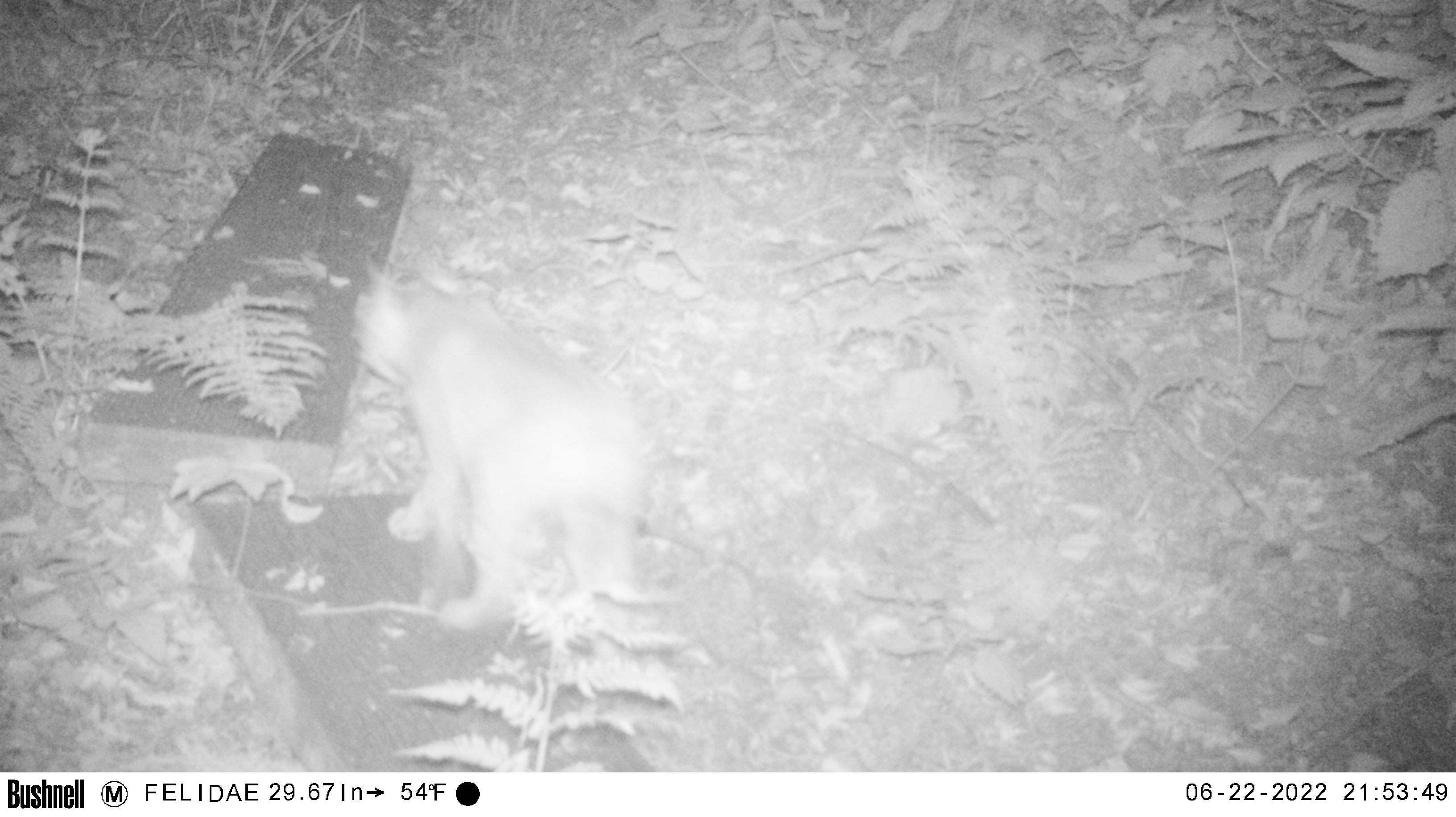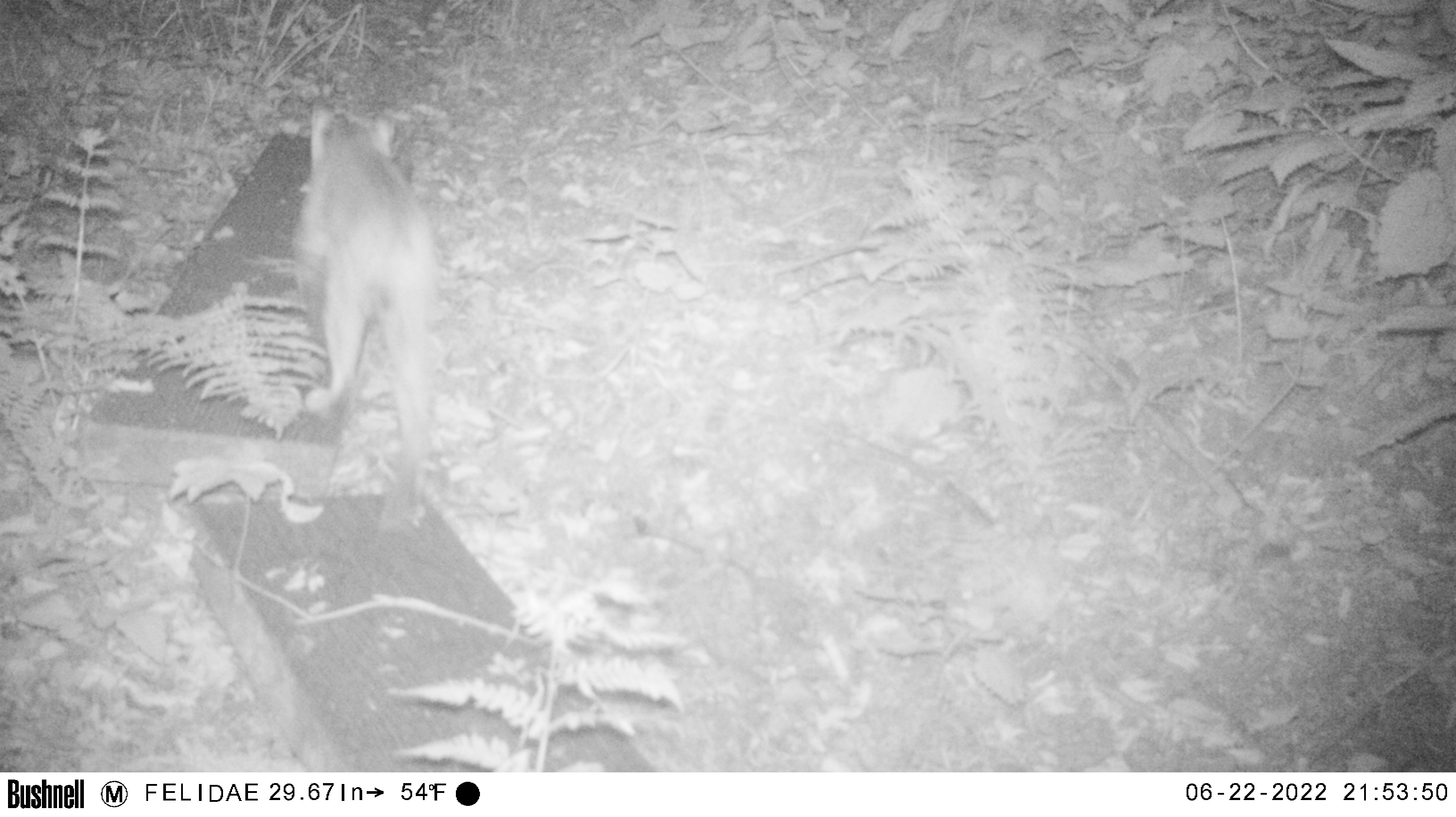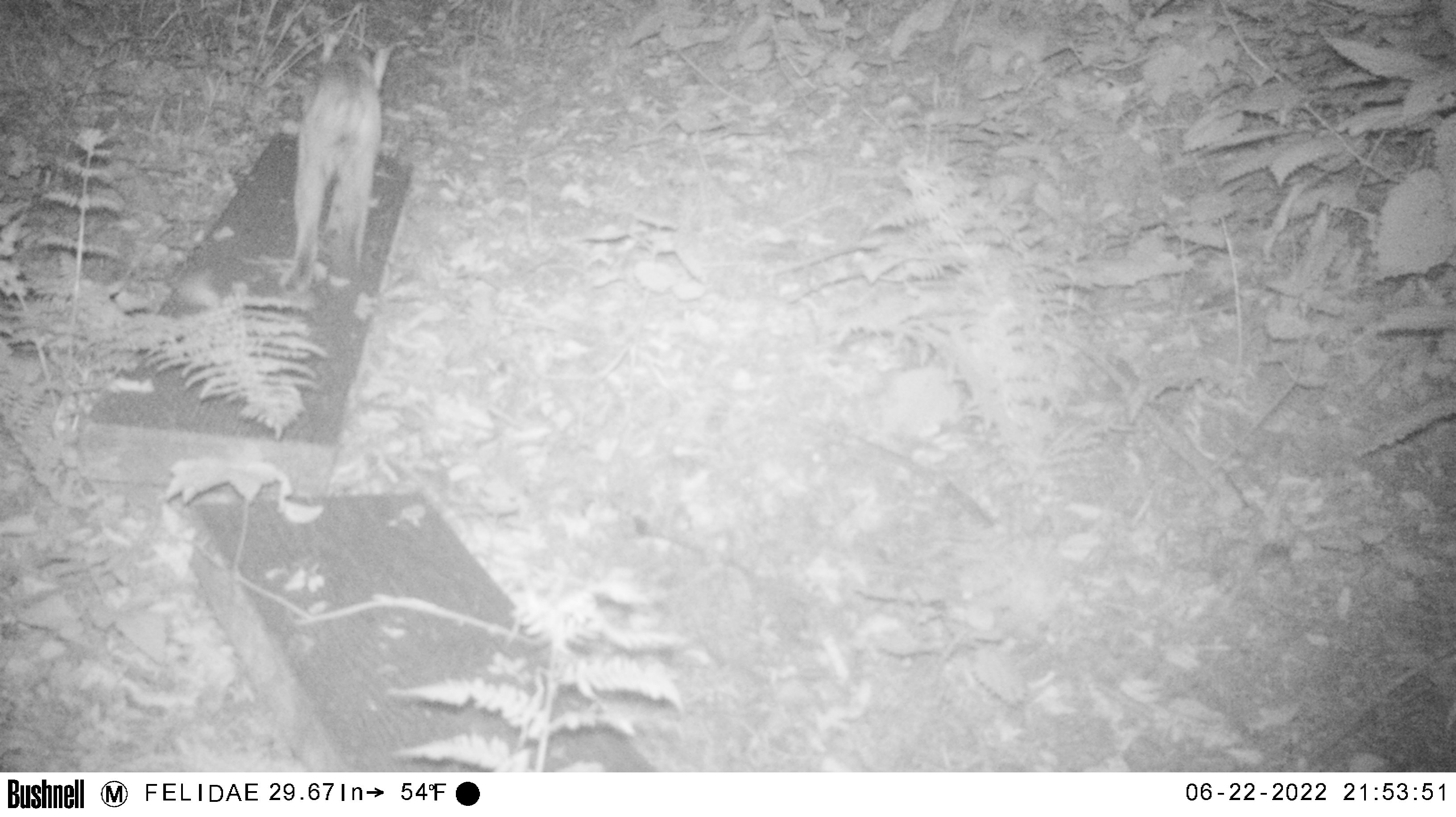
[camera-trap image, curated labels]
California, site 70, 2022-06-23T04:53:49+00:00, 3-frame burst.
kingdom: Animalia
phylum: Chordata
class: Mammalia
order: Carnivora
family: Felidae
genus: Lynx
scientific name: Lynx rufus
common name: bobcat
Bobcat (Lynx rufus).